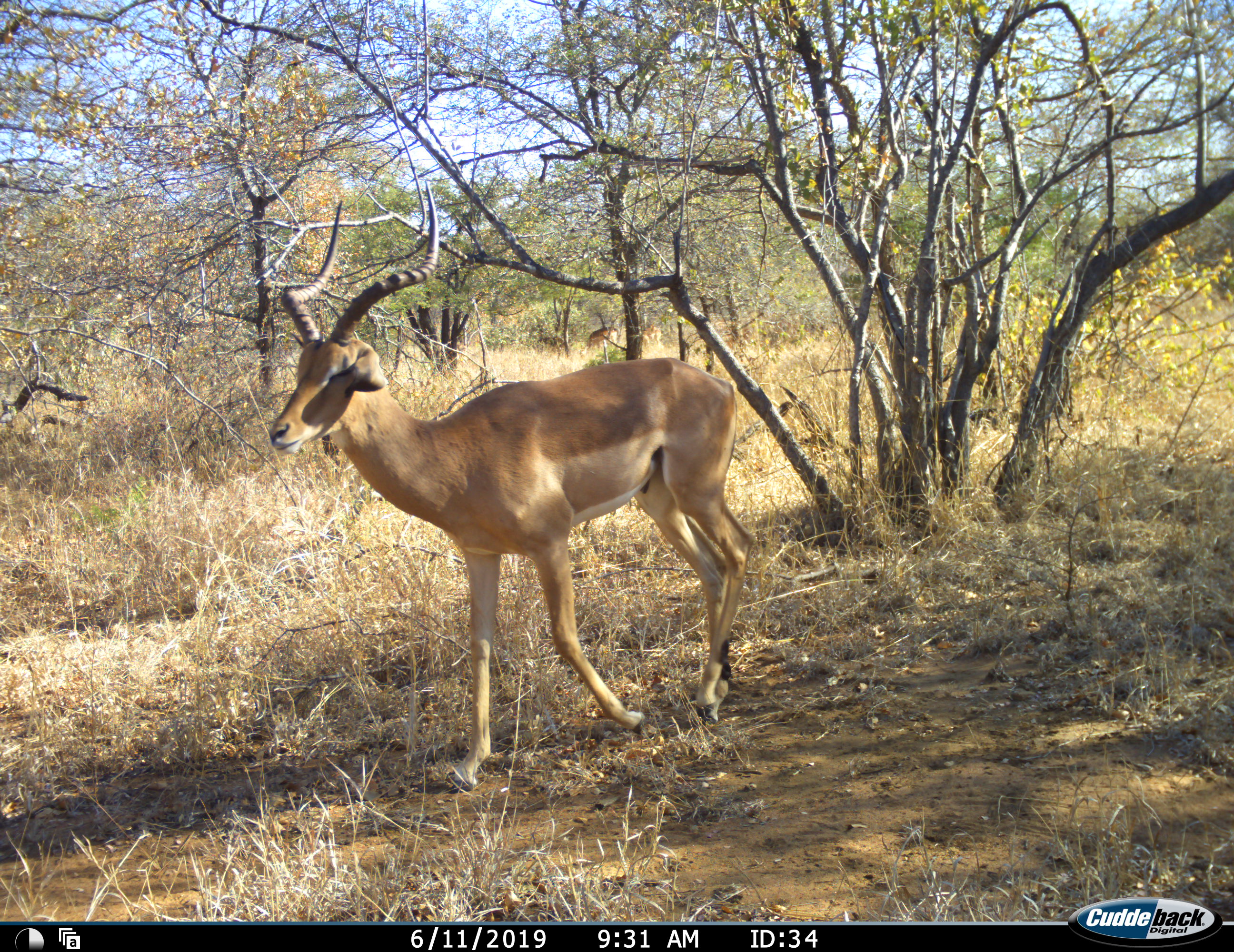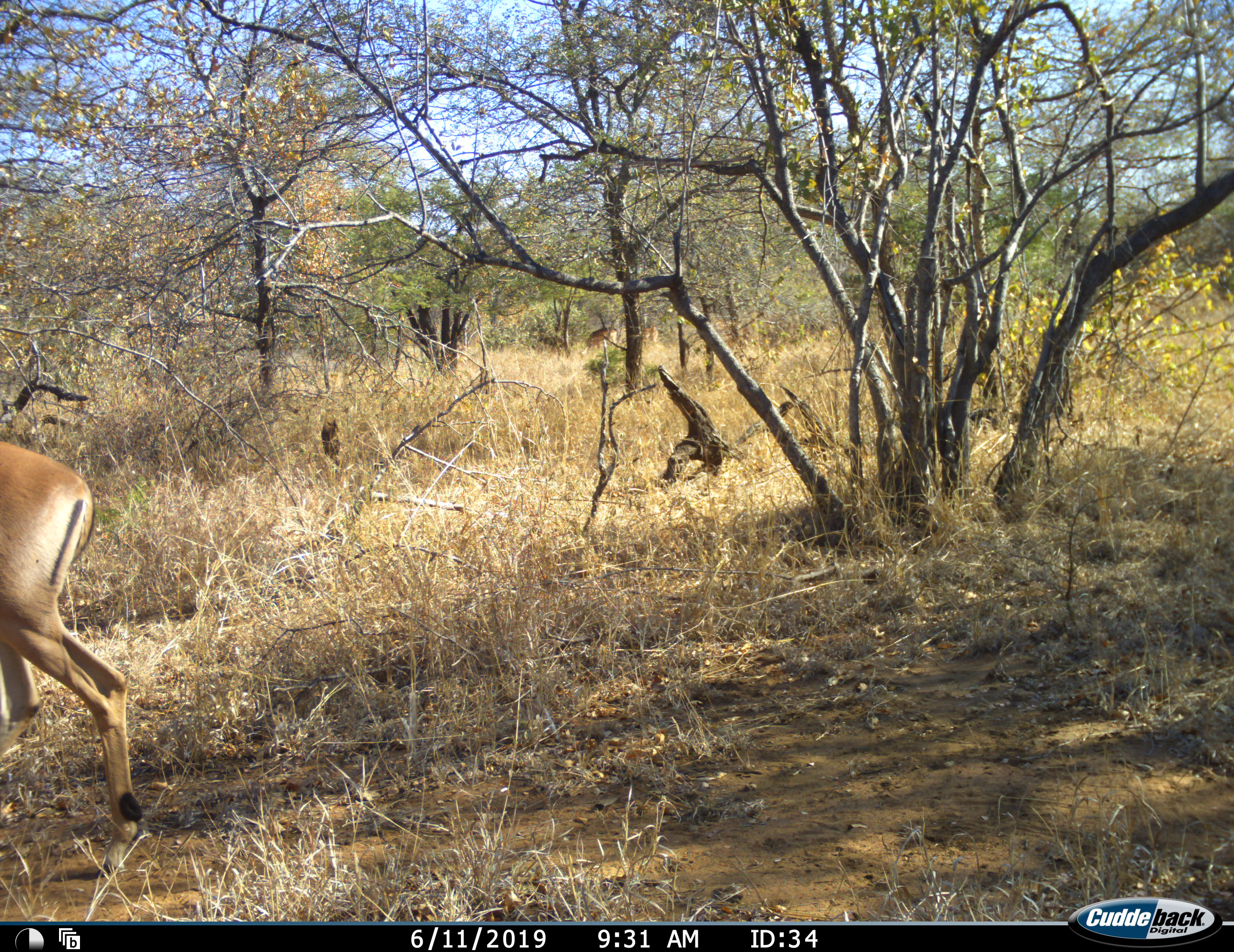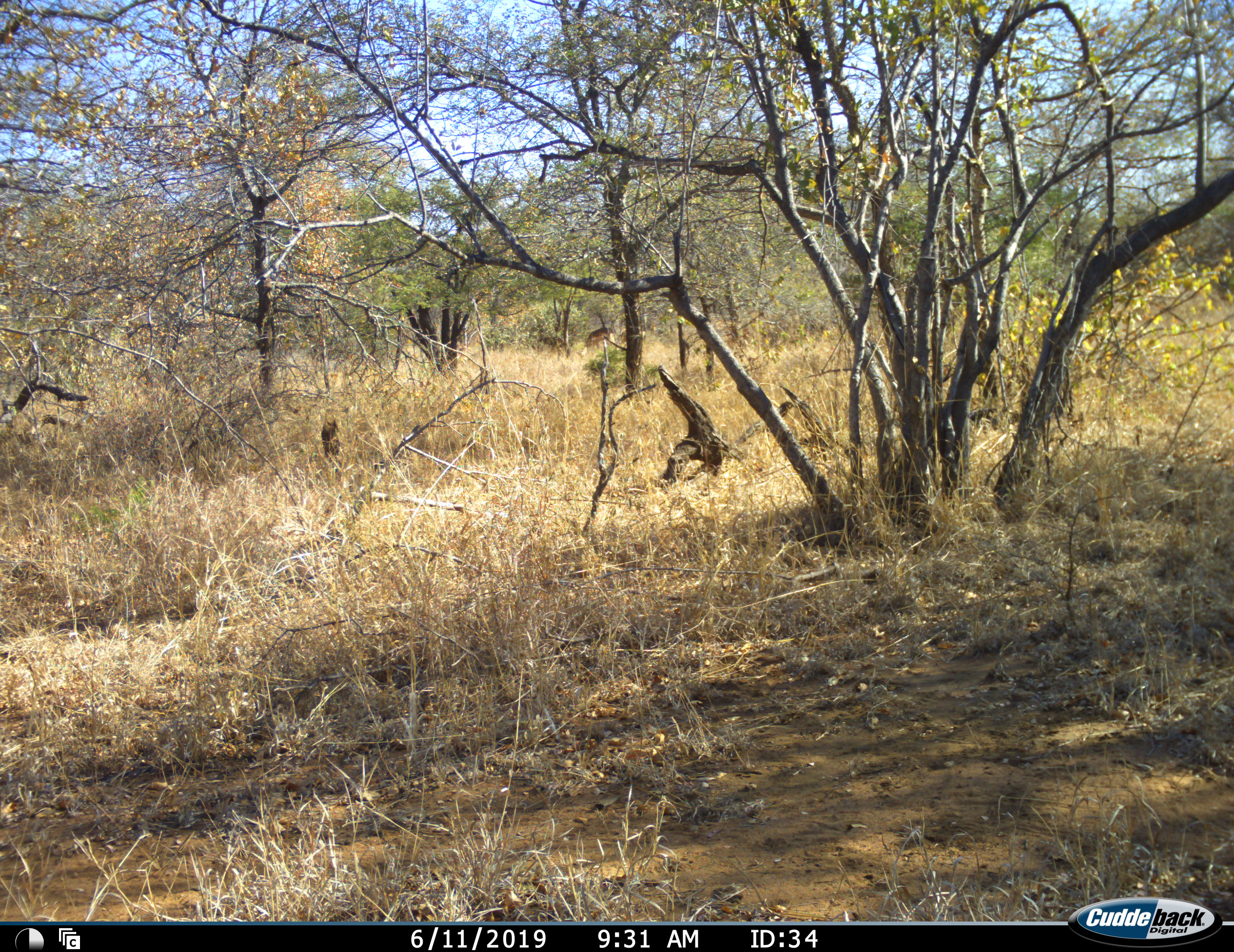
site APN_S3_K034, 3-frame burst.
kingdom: Animalia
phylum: Chordata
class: Mammalia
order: Artiodactyla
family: Bovidae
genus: Aepyceros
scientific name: Aepyceros melampus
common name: impala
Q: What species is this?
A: Impala (Aepyceros melampus).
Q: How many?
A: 1.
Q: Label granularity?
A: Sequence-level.